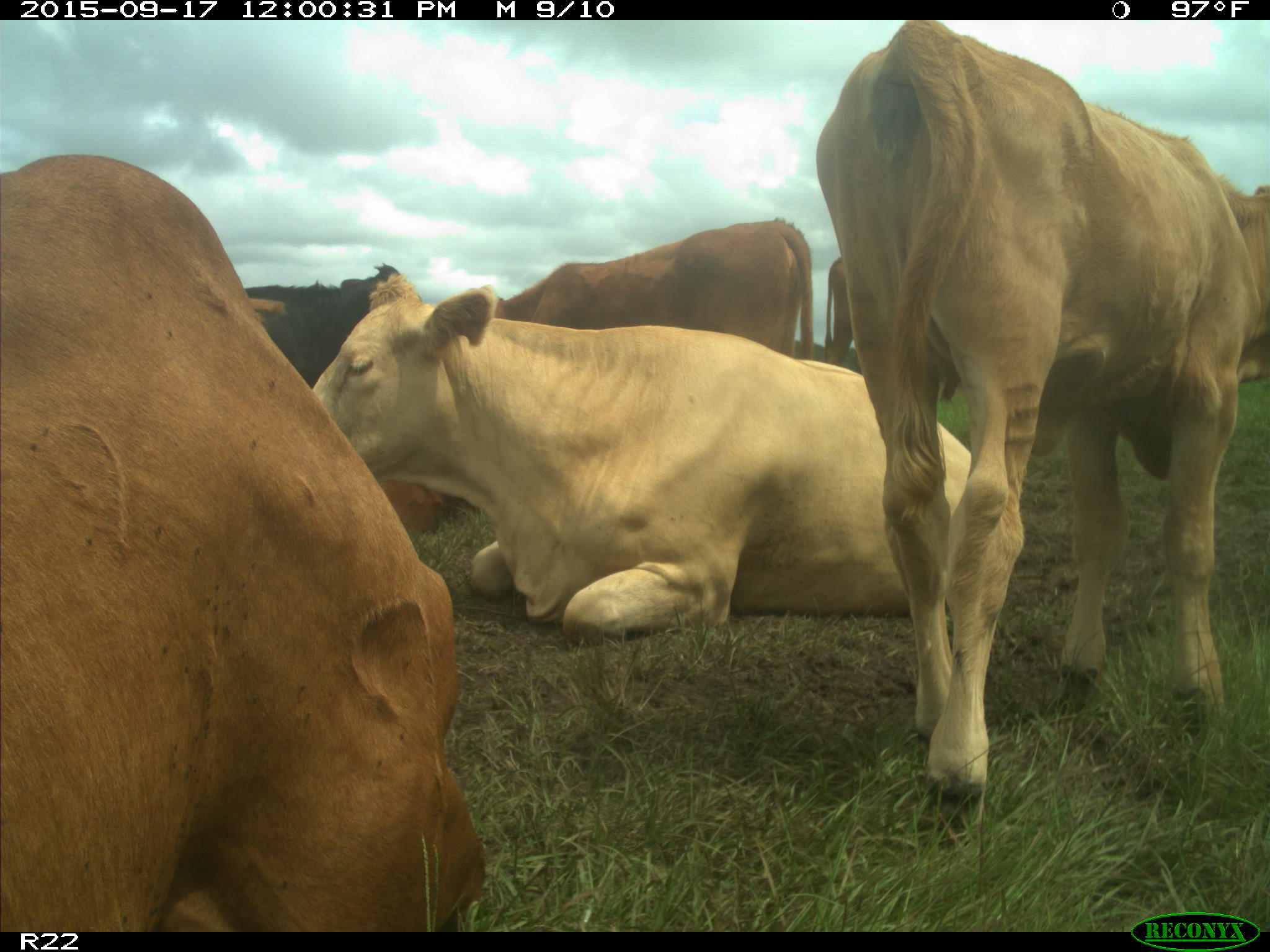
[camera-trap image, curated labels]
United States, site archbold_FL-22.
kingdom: Animalia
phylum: Chordata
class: Mammalia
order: Artiodactyla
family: Bovidae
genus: Bos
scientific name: Bos taurus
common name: domestic cow